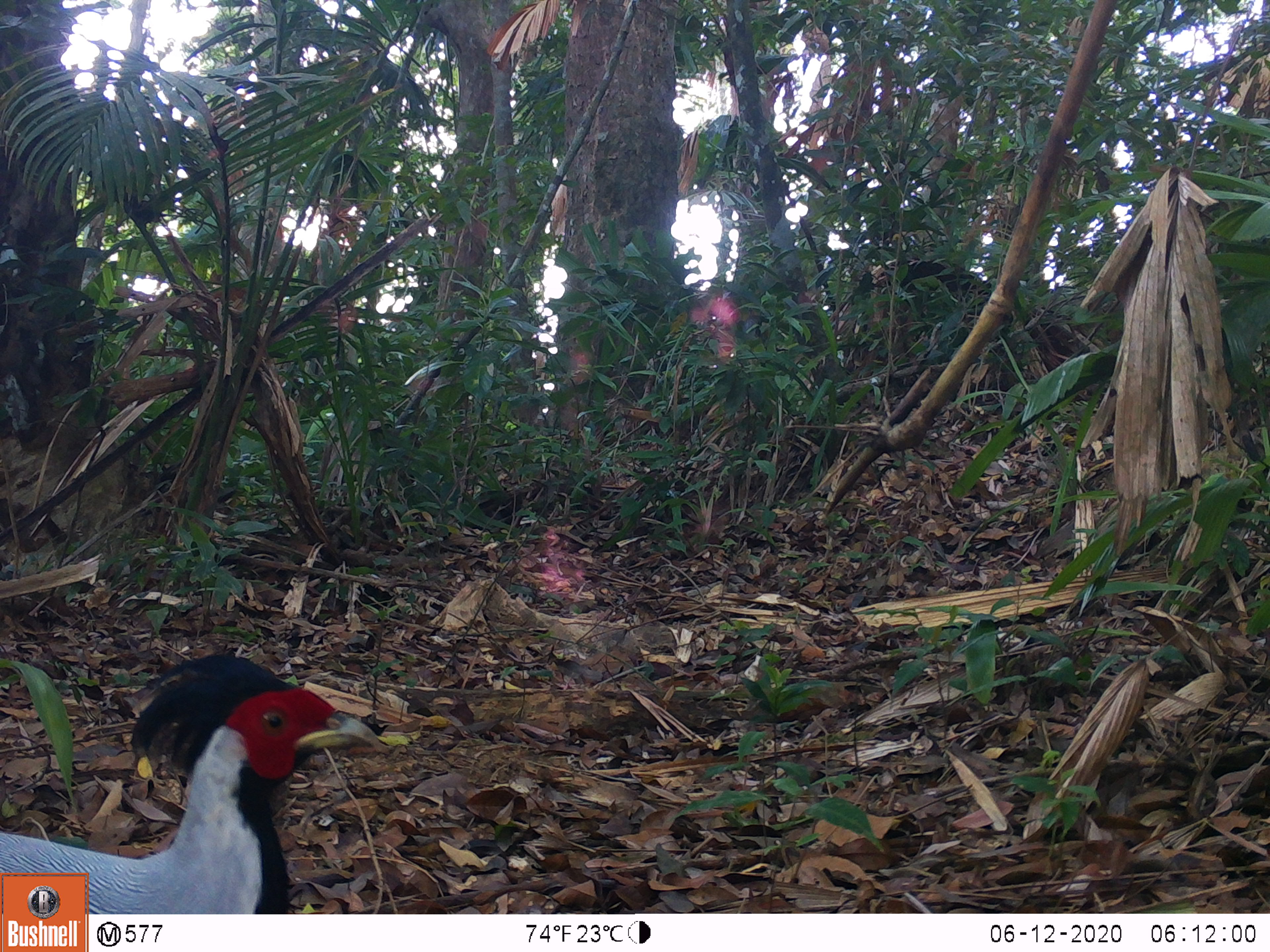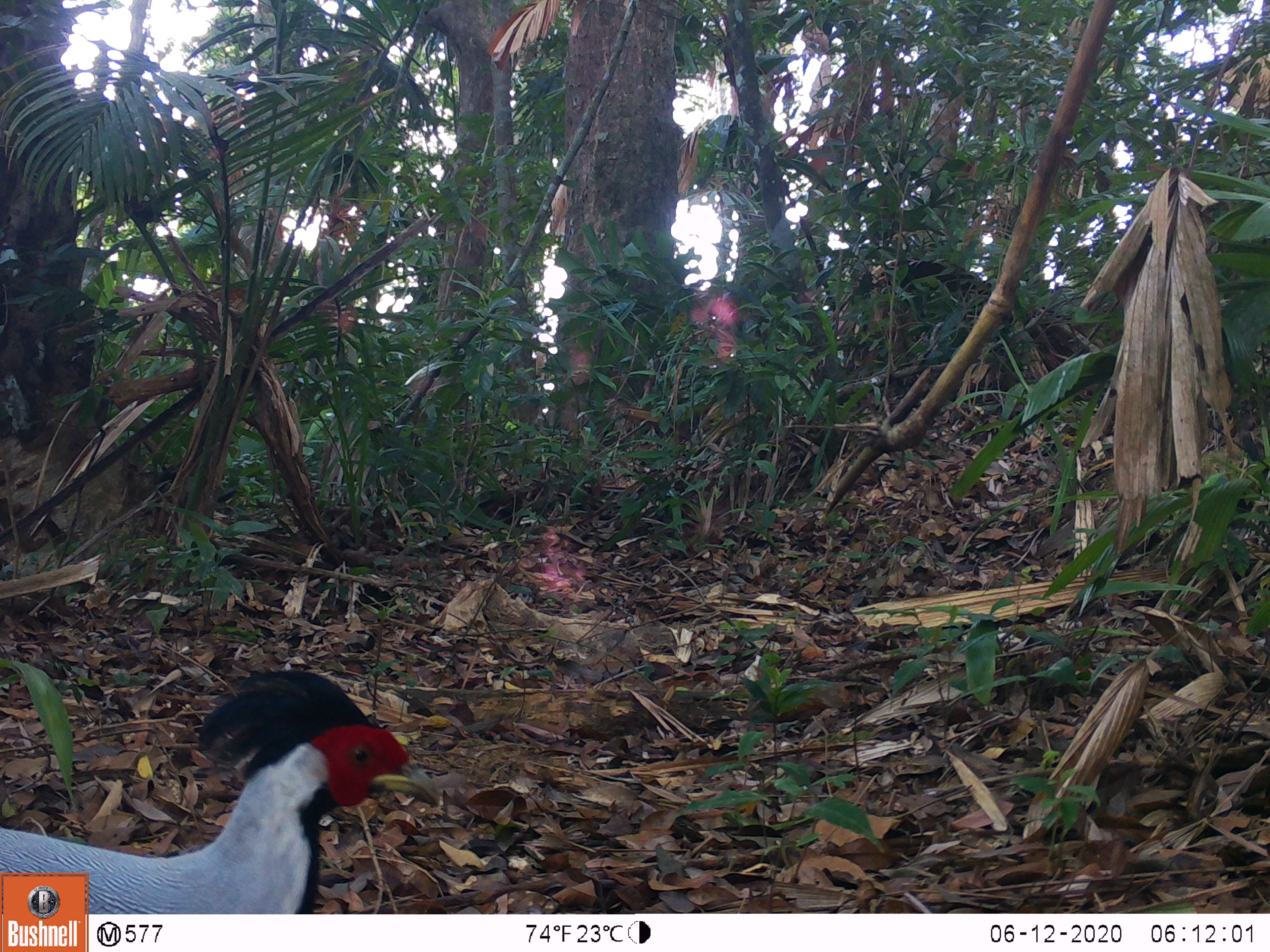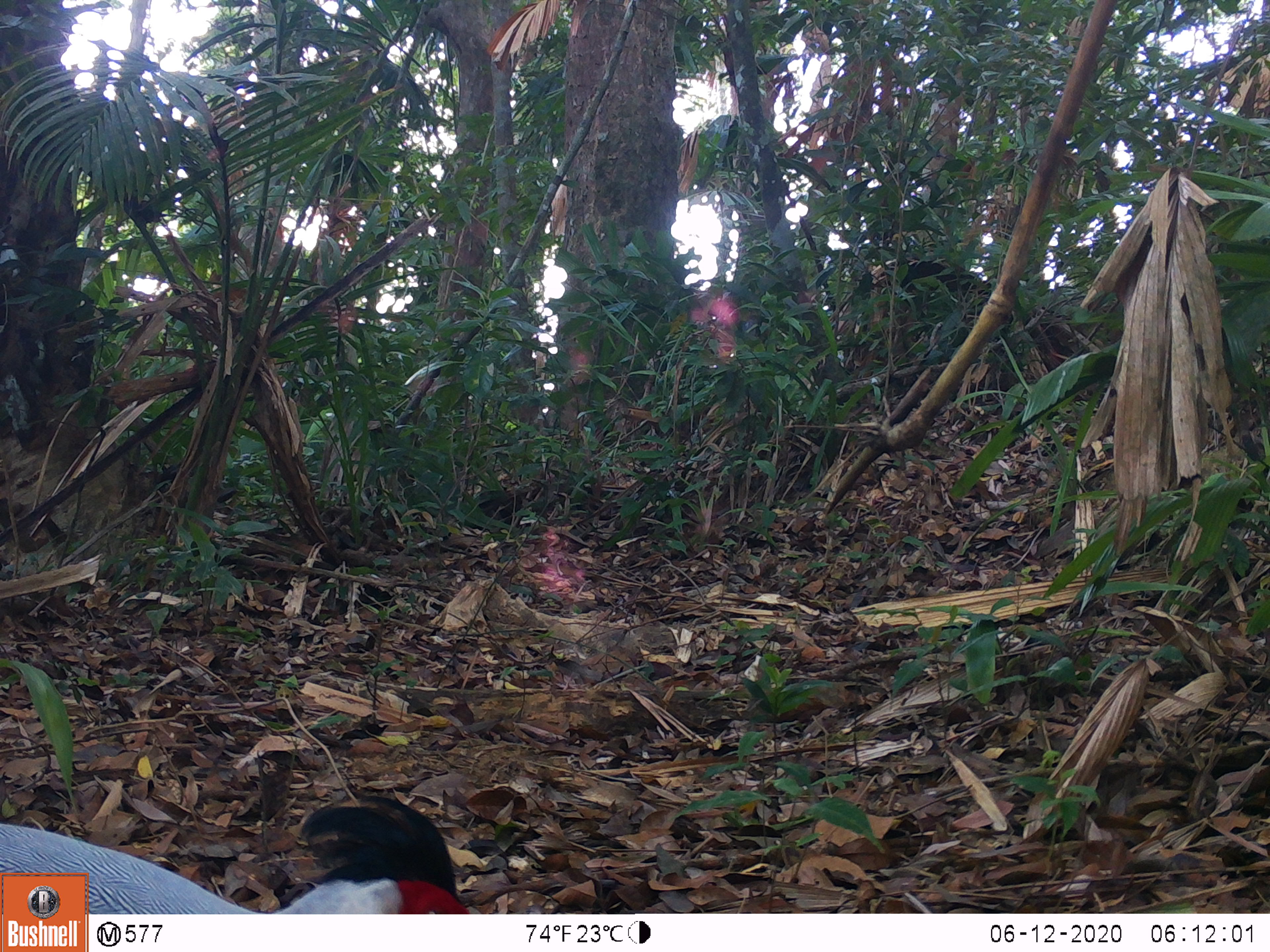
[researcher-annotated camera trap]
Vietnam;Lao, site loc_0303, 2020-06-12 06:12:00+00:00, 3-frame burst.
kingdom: Animalia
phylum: Chordata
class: Aves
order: Galliformes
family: Phasianidae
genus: Lophura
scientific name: Lophura nycthemera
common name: silver pheasant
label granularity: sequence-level